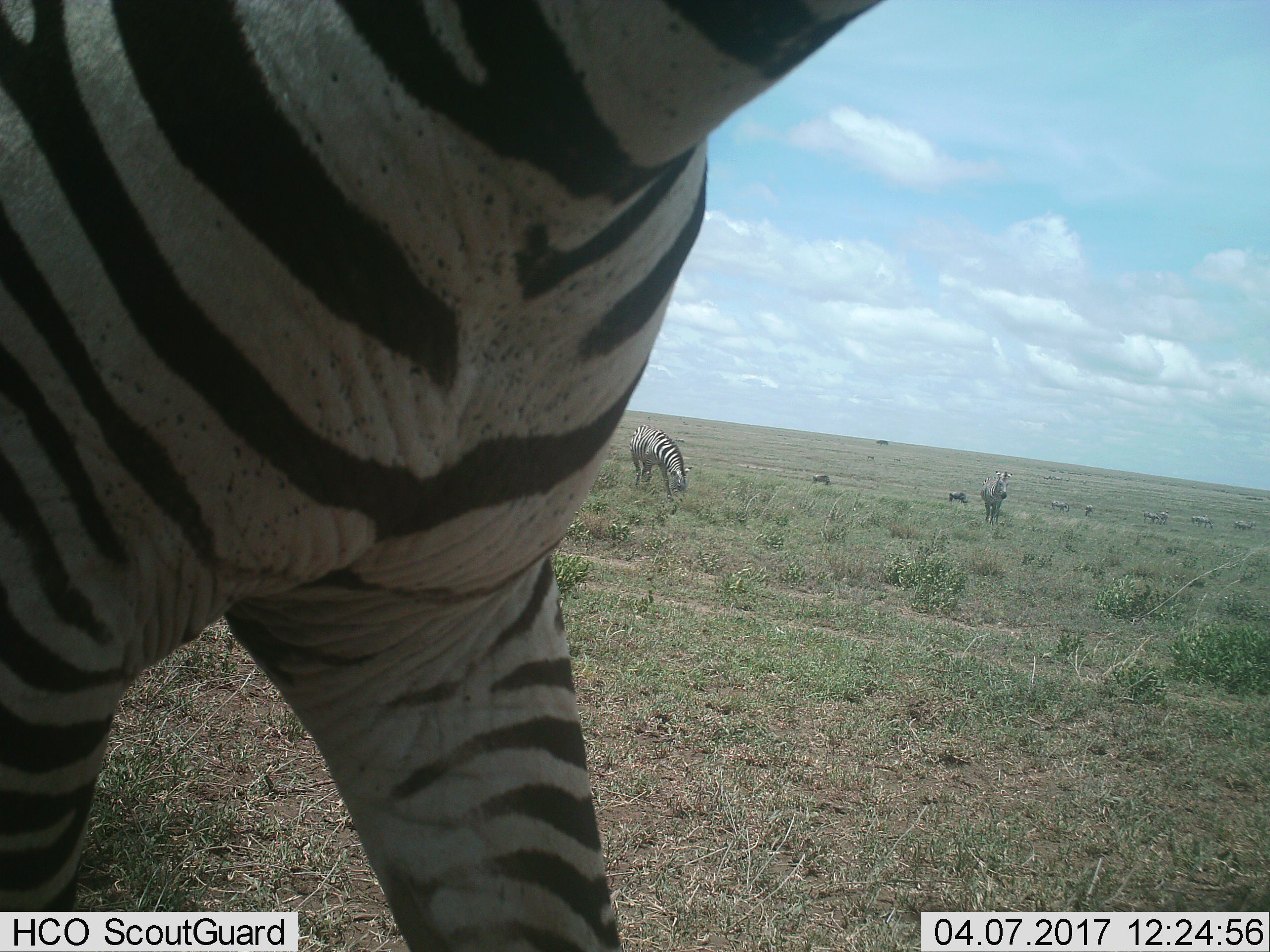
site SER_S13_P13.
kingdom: Animalia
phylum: Chordata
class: Mammalia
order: Perissodactyla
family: Equidae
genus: Equus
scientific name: Equus quagga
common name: plains zebra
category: zebraplains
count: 11-50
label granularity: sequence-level